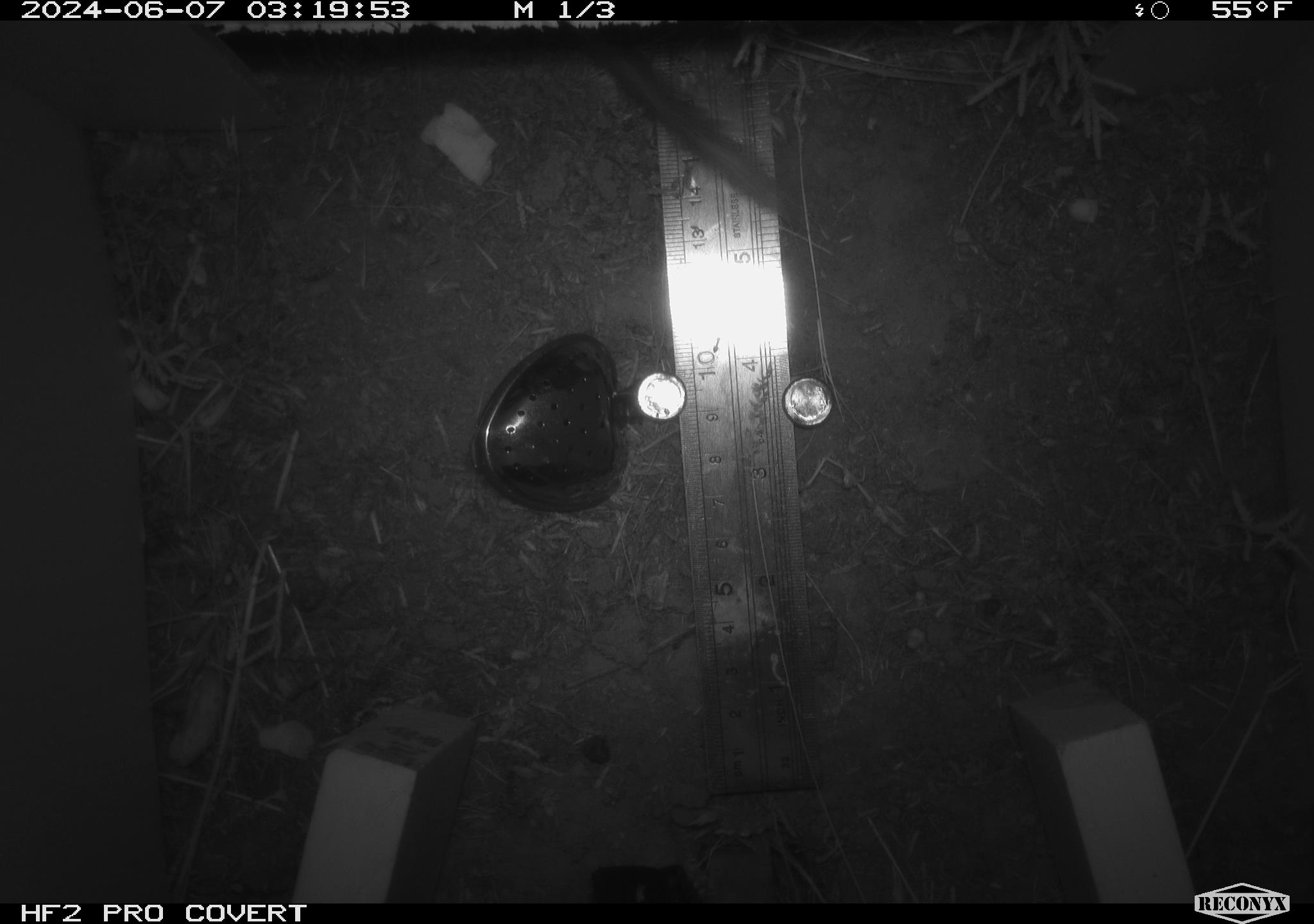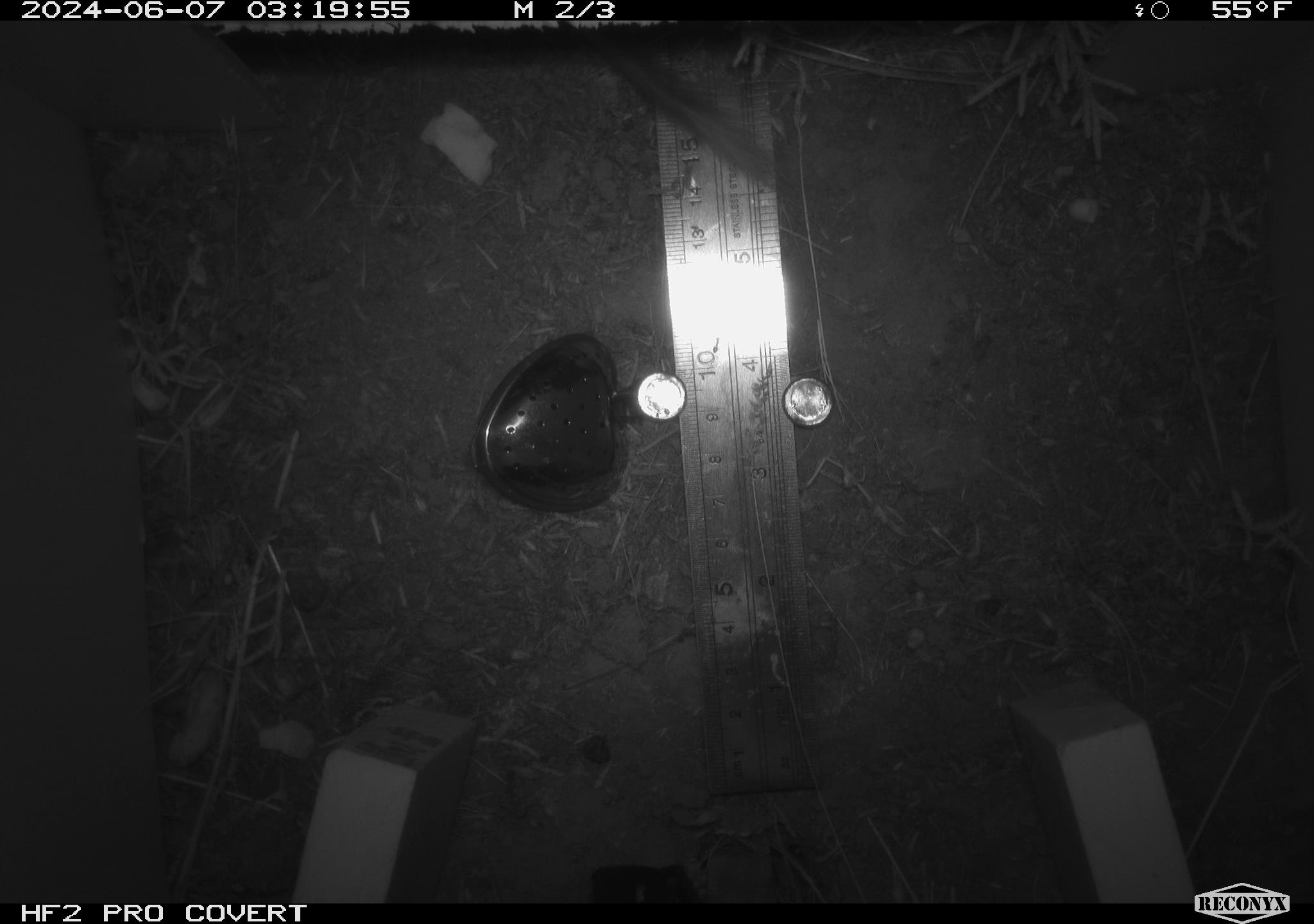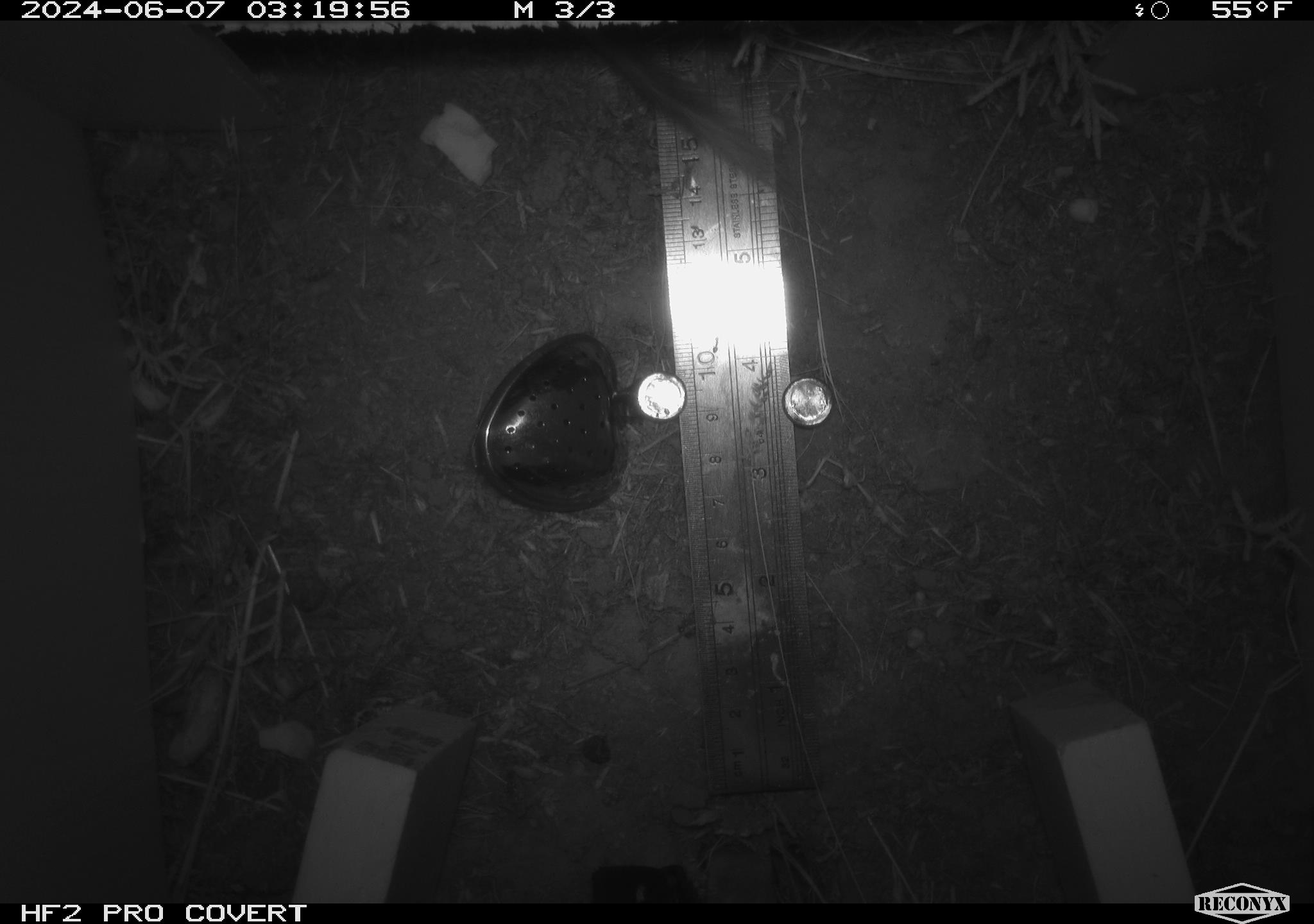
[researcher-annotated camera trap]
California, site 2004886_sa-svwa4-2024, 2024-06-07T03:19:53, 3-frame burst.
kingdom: Animalia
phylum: Chordata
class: Mammalia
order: Rodentia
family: Heteromyidae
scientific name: Heteromyidae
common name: kangaroo rats and pocket mice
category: heteromyidae family